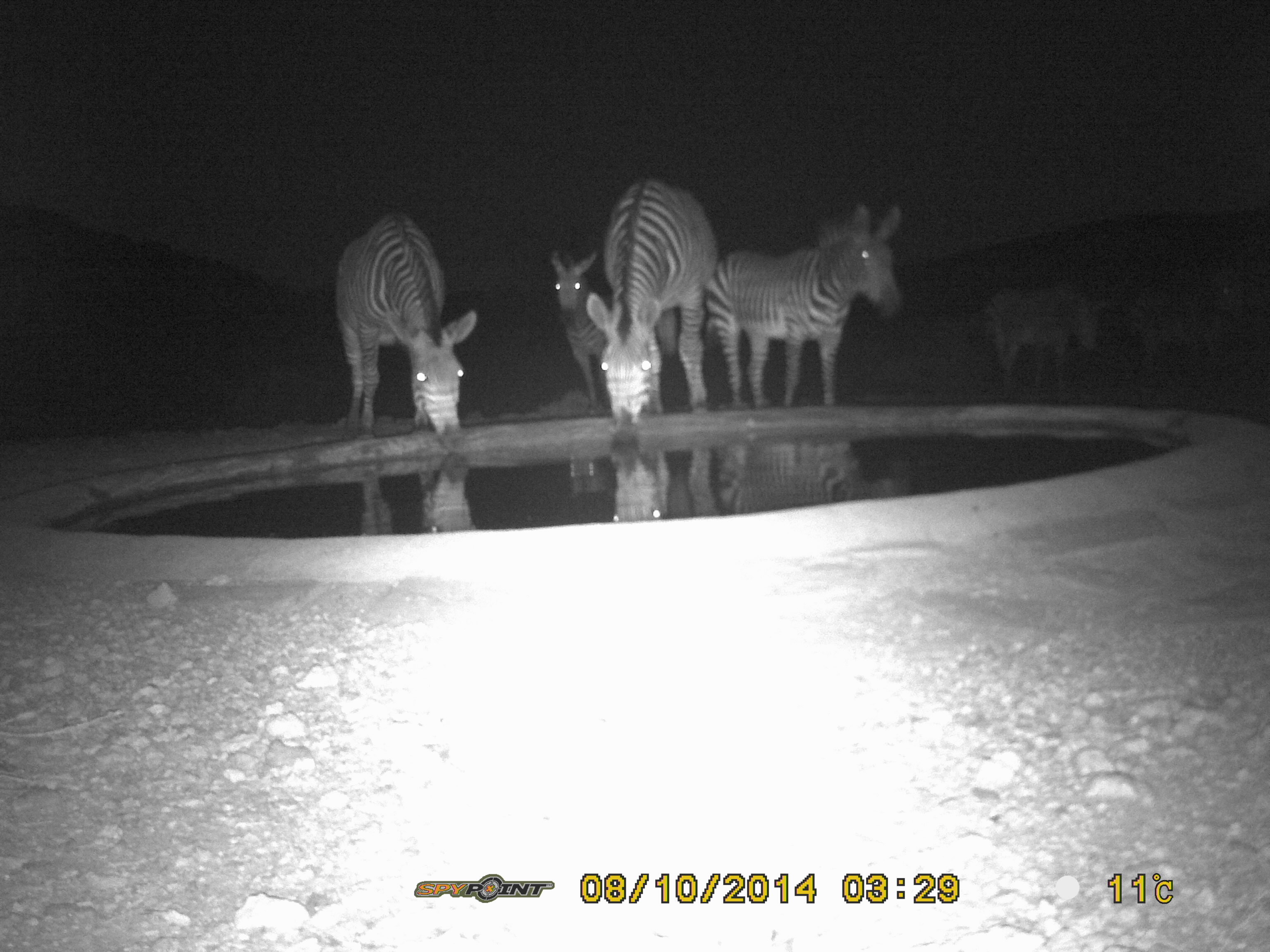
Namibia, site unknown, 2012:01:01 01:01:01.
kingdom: Animalia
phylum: Chordata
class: Mammalia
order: Perissodactyla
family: Equidae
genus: Equus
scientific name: Equus zebra hartmannae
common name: hartmann's mountain zebra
Equus zebra hartmannae (hartmann's mountain zebra).